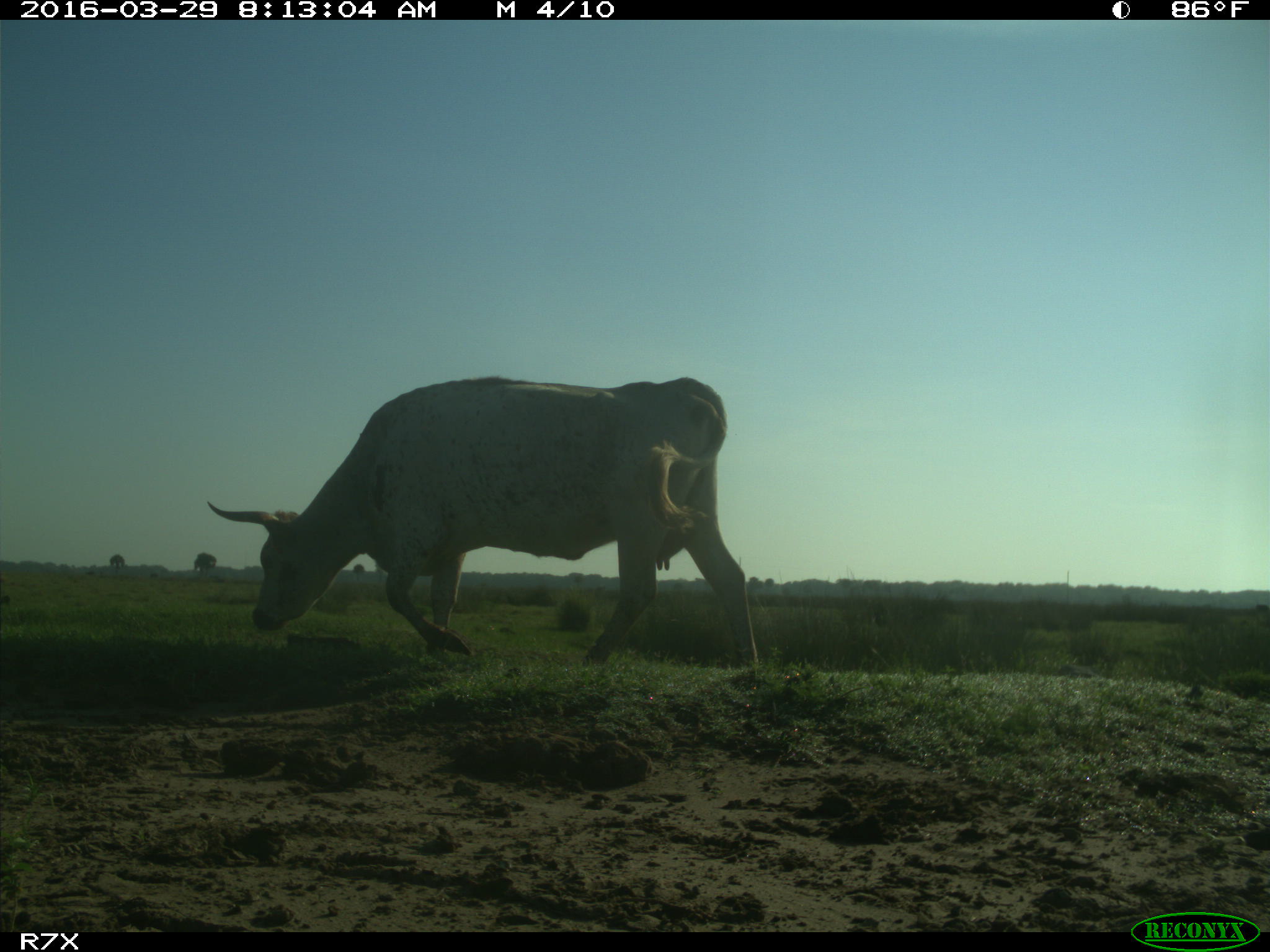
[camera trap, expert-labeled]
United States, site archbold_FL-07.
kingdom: Animalia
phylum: Chordata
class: Mammalia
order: Artiodactyla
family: Bovidae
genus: Bos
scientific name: Bos taurus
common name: domestic cow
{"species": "Bos taurus (domestic cow)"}